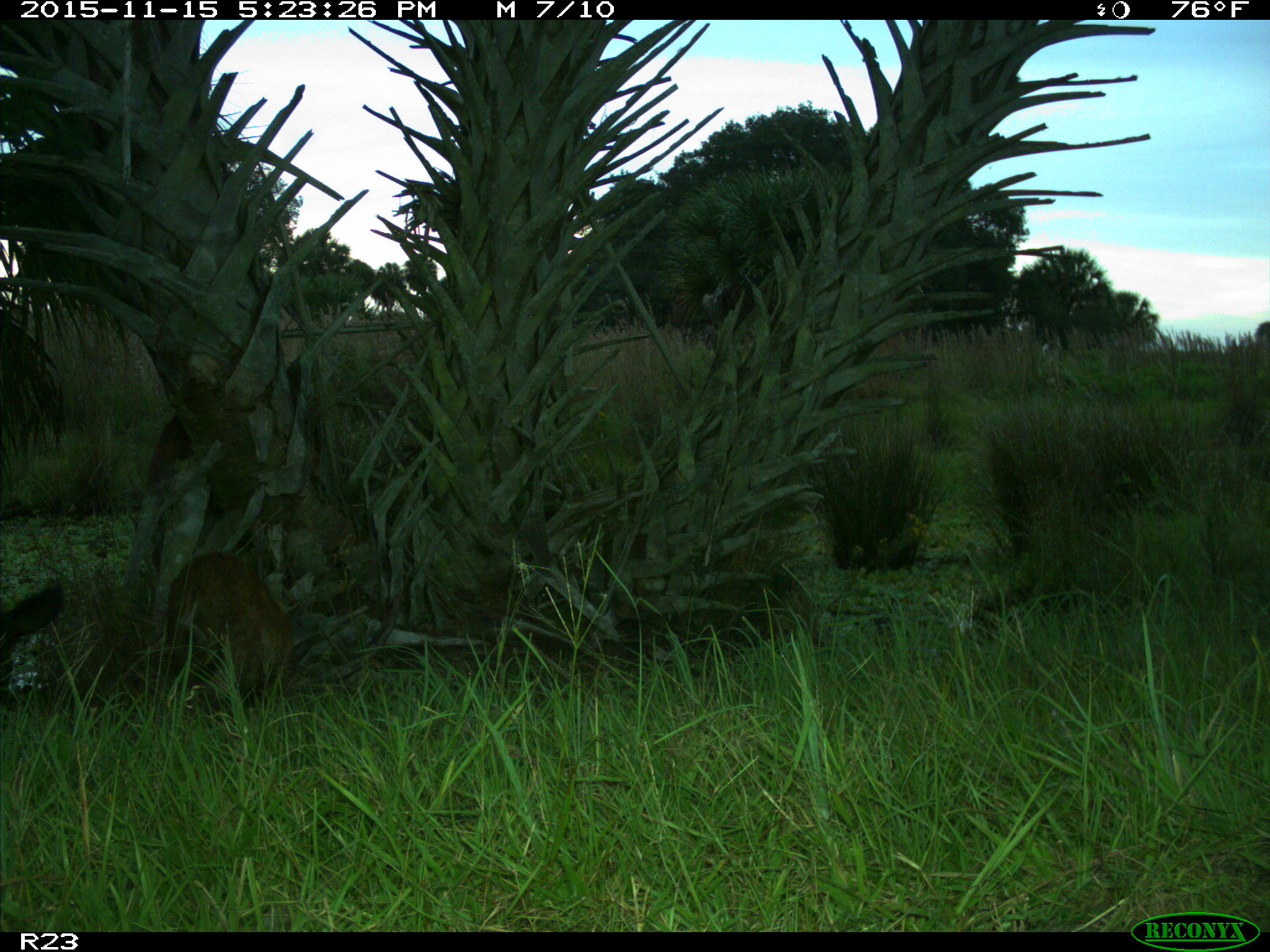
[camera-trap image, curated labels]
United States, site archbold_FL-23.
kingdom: Animalia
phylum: Chordata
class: Mammalia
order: Carnivora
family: Procyonidae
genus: Procyon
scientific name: Procyon lotor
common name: common raccoon